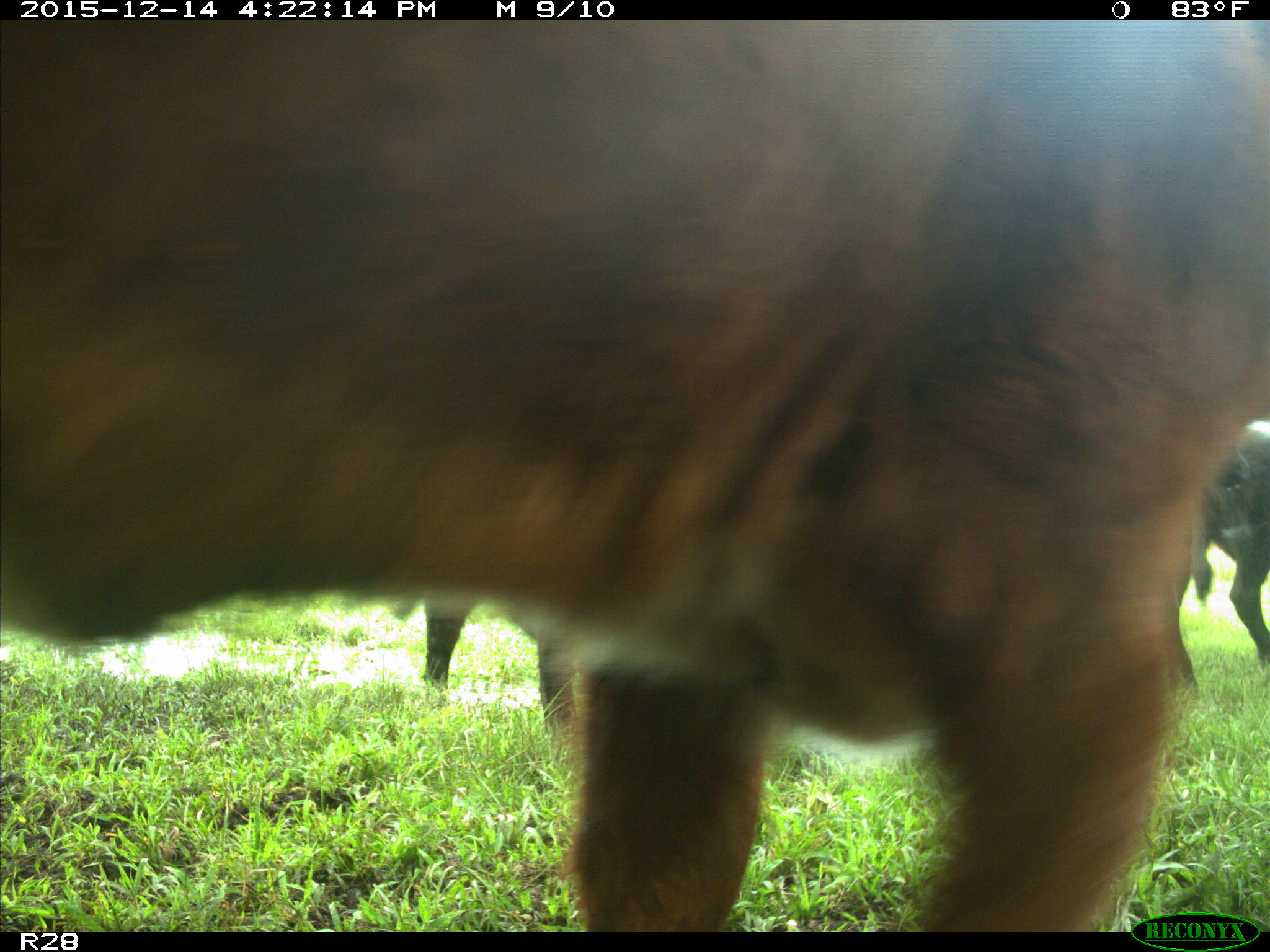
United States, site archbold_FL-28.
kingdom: Animalia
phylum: Chordata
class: Mammalia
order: Artiodactyla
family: Bovidae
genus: Bos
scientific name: Bos taurus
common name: domestic cow